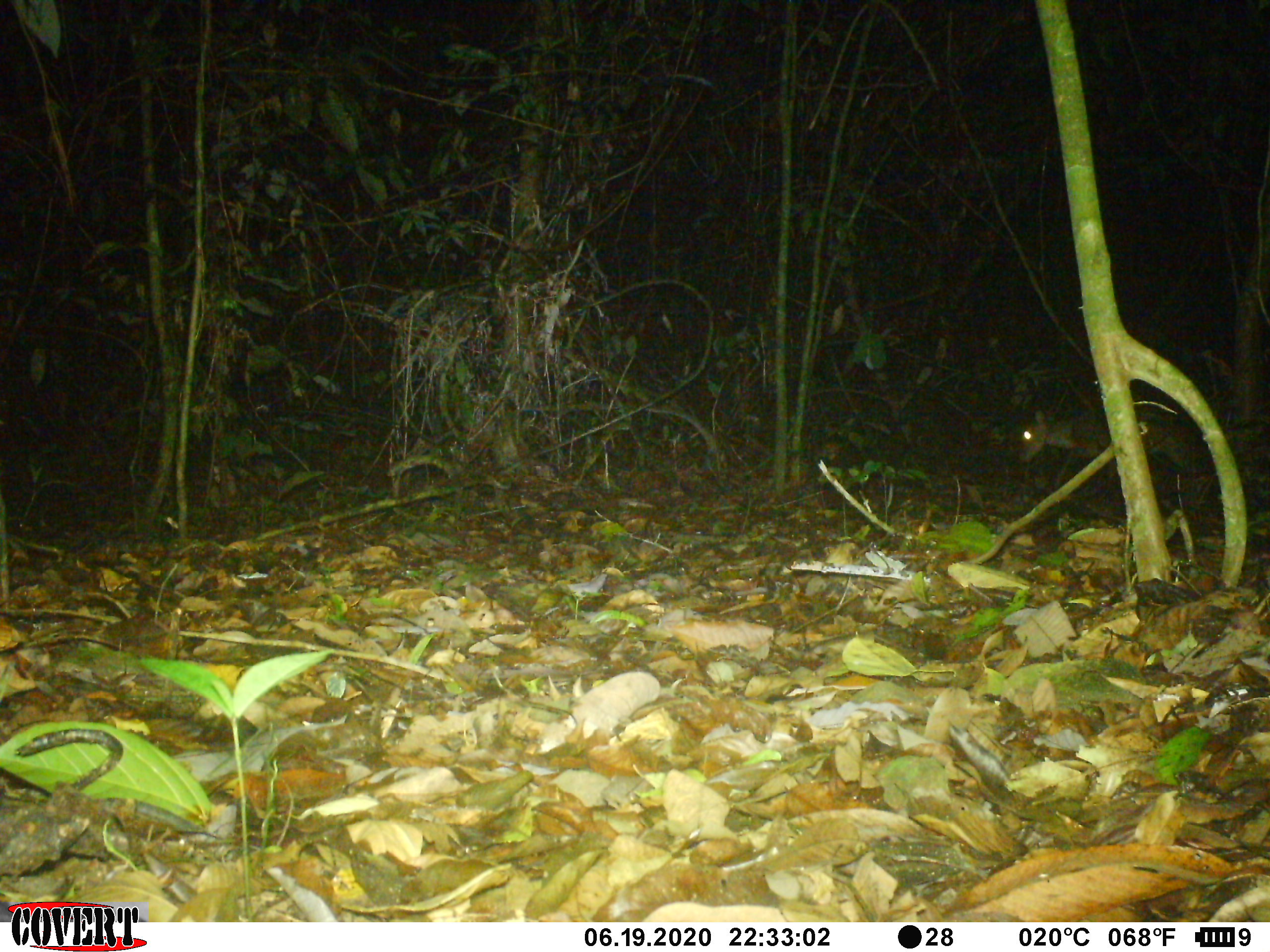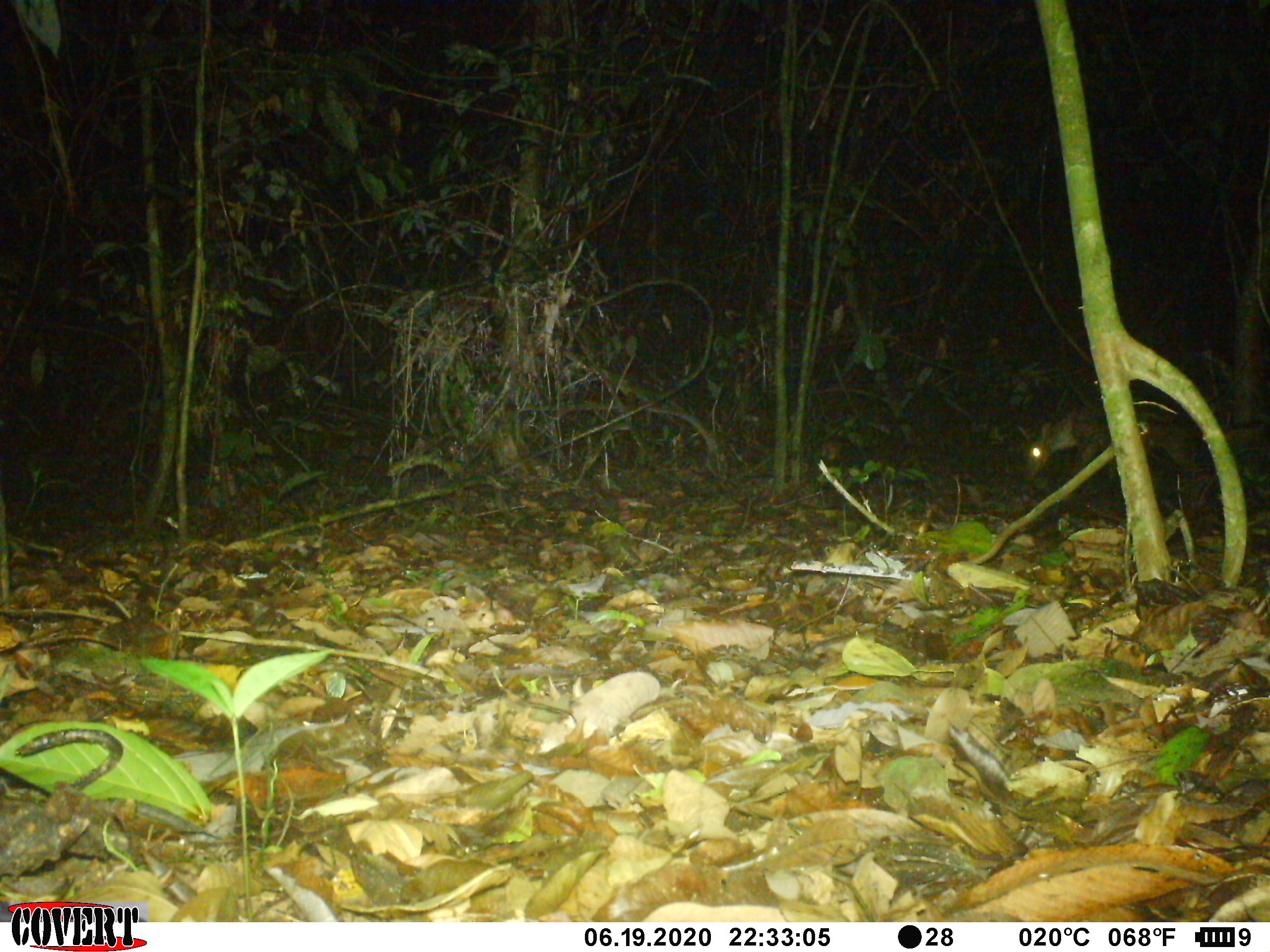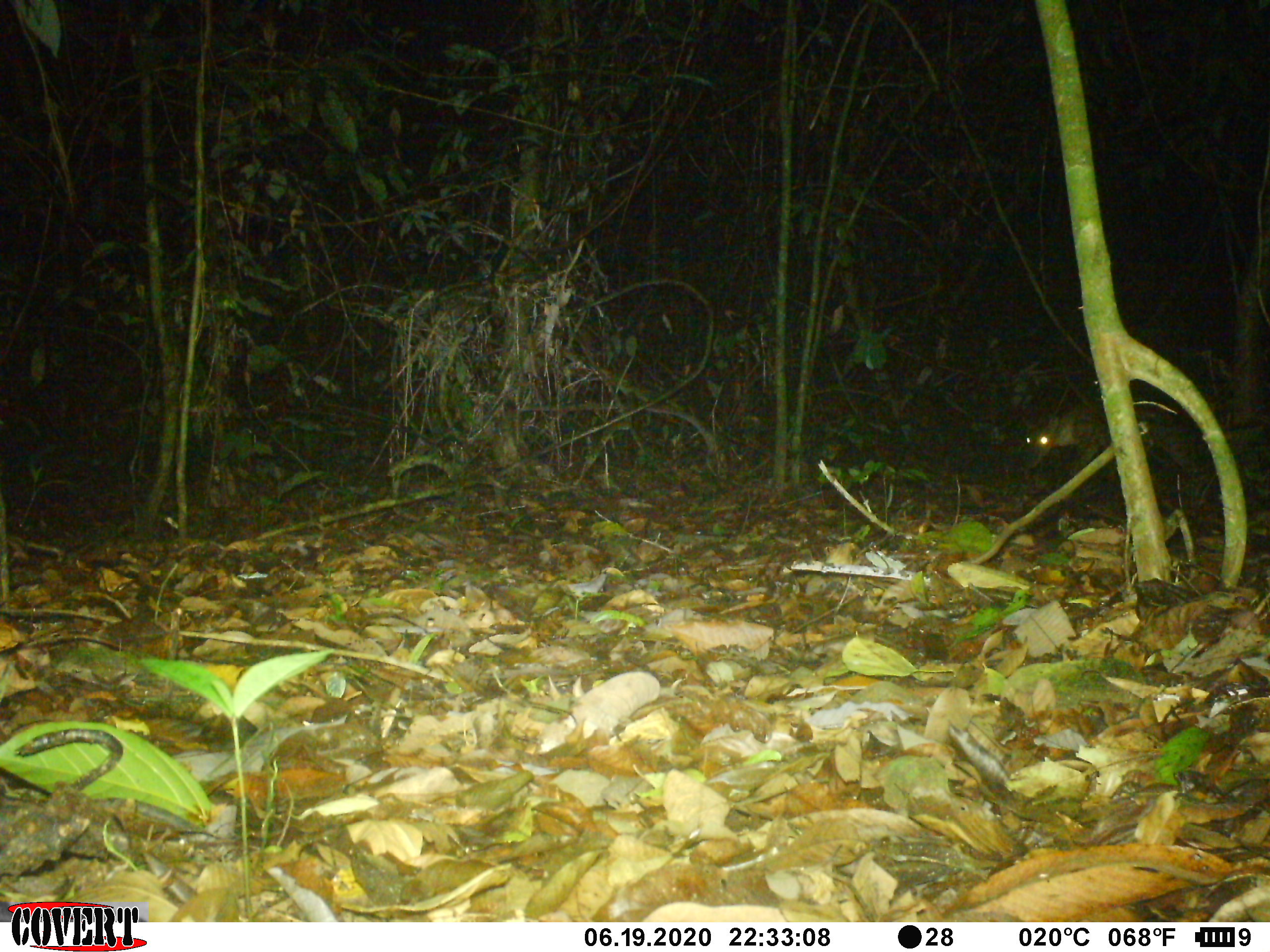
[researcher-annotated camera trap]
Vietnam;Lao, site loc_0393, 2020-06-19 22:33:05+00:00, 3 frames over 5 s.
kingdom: Animalia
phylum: Chordata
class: Mammalia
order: Artiodactyla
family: Cervidae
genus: Muntiacus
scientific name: Muntiacus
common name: muntjacs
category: unidentified muntjac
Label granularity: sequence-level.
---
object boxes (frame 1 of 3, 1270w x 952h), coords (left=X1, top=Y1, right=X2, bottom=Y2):
unidentified muntjac: (left=1018, top=408, right=1188, bottom=489)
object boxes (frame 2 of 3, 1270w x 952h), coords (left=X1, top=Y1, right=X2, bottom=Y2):
unidentified muntjac: (left=1023, top=411, right=1265, bottom=482)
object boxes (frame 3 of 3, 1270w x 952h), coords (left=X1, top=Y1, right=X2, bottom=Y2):
unidentified muntjac: (left=1023, top=404, right=1195, bottom=470)